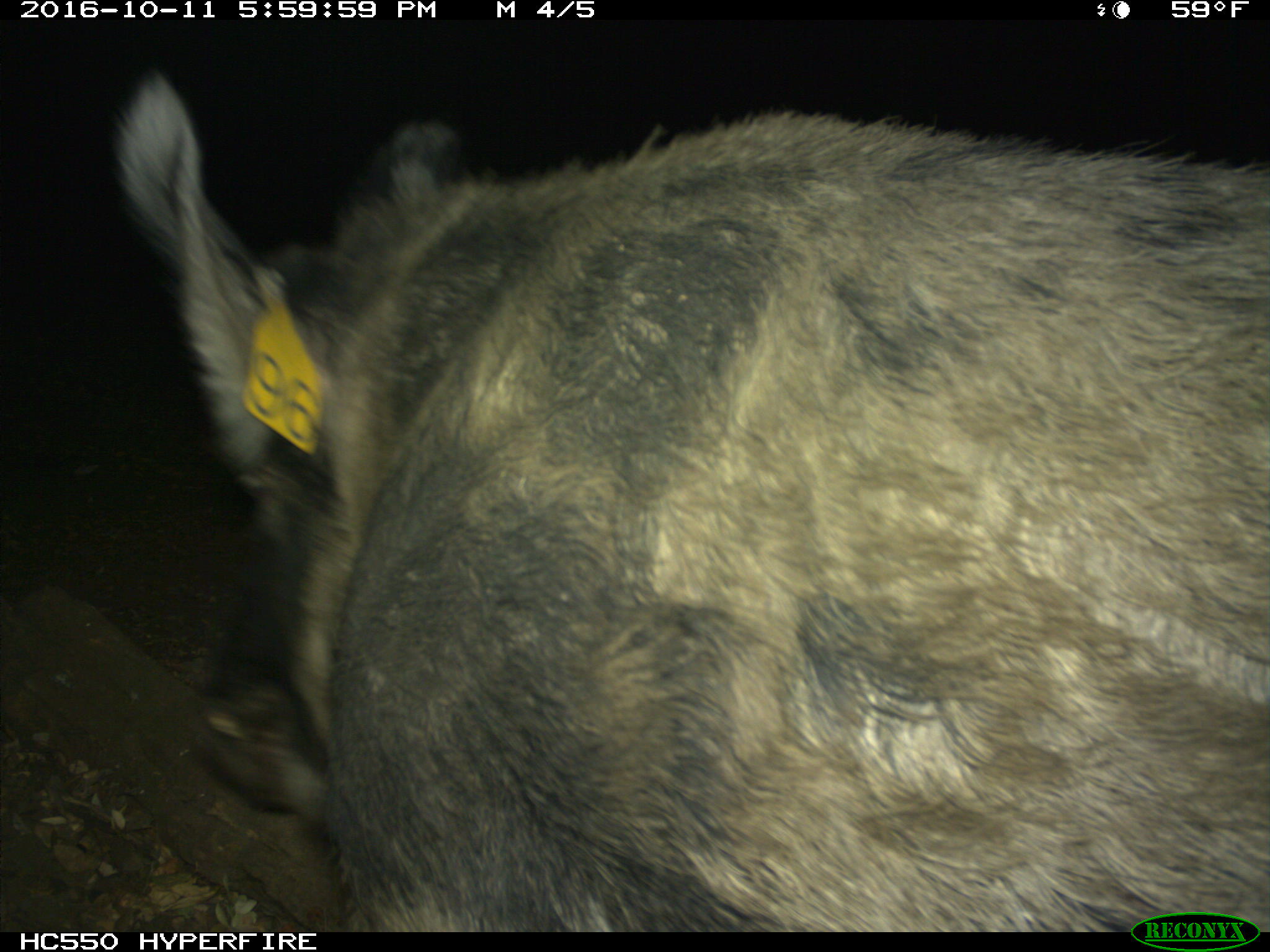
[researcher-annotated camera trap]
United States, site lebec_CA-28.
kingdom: Animalia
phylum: Chordata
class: Mammalia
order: Artiodactyla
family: Suidae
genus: Sus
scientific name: Sus scrofa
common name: wild boar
Sus scrofa (wild boar).